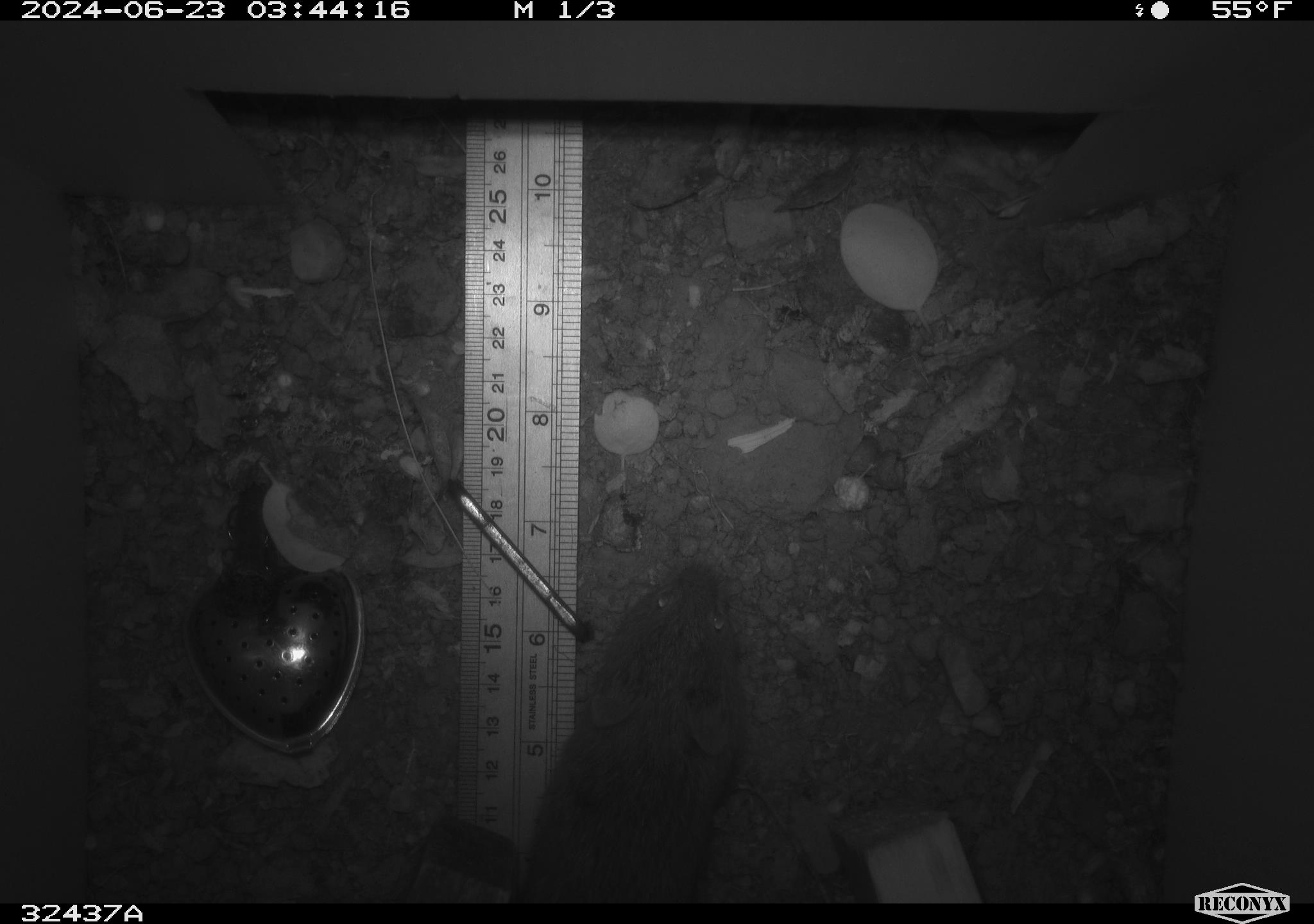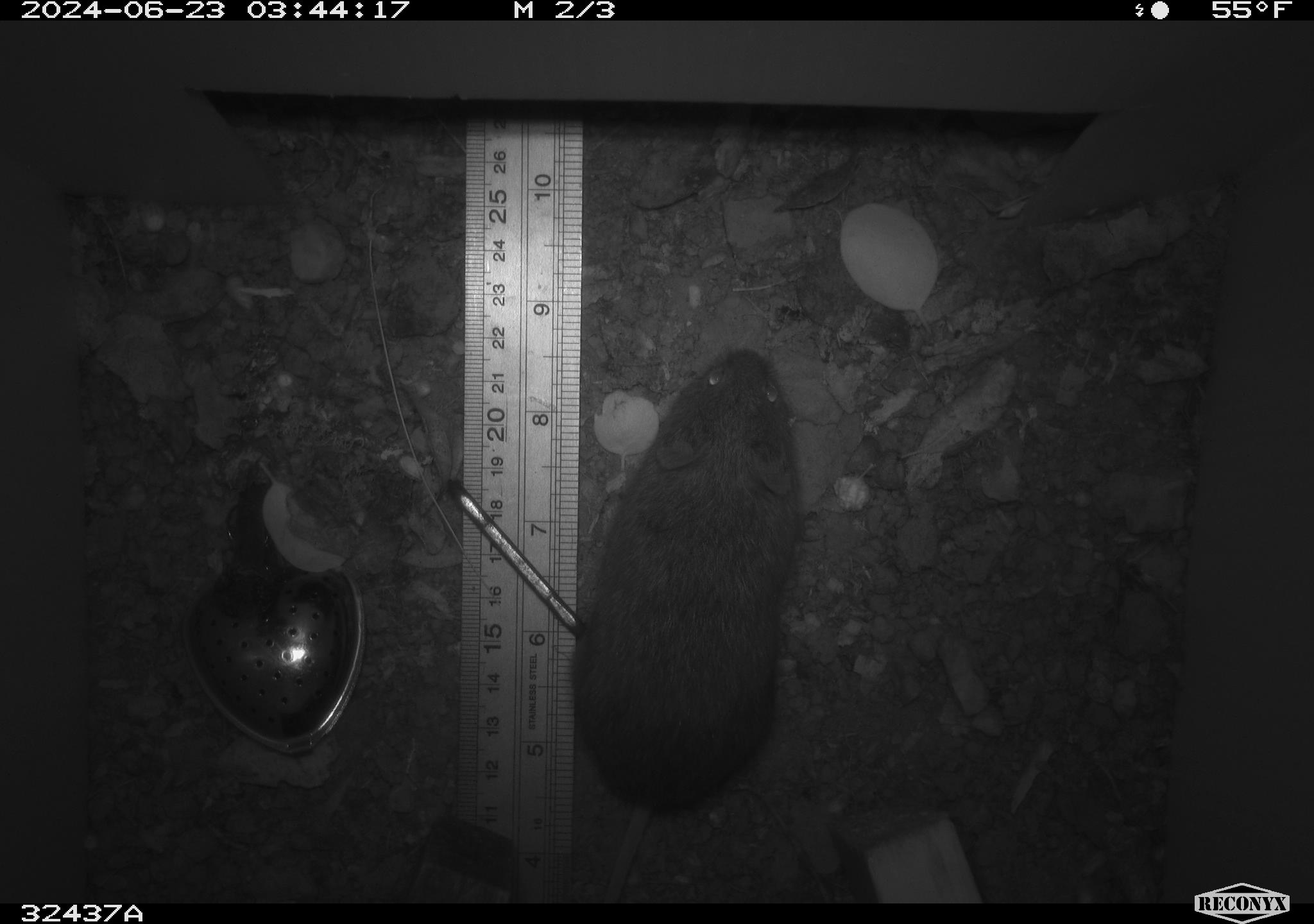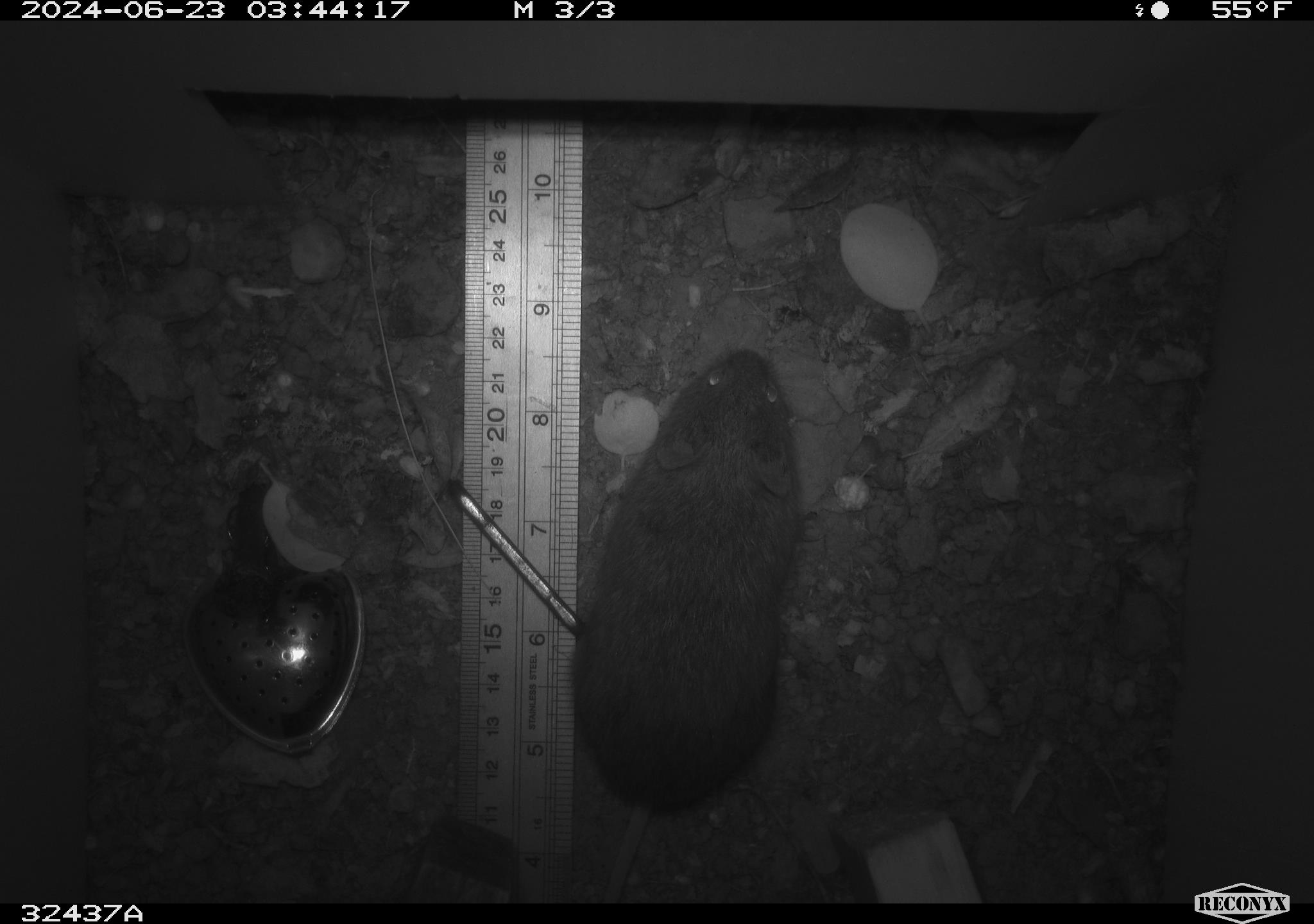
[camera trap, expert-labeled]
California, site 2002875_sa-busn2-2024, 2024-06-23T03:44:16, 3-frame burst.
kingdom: Animalia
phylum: Chordata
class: Mammalia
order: Rodentia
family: Cricetidae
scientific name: Arvicolinae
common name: voles, lemmings, and muskrats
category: arvicolinae subfamily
Arvicolinae subfamily (voles, lemmings, and muskrats) (Arvicolinae).